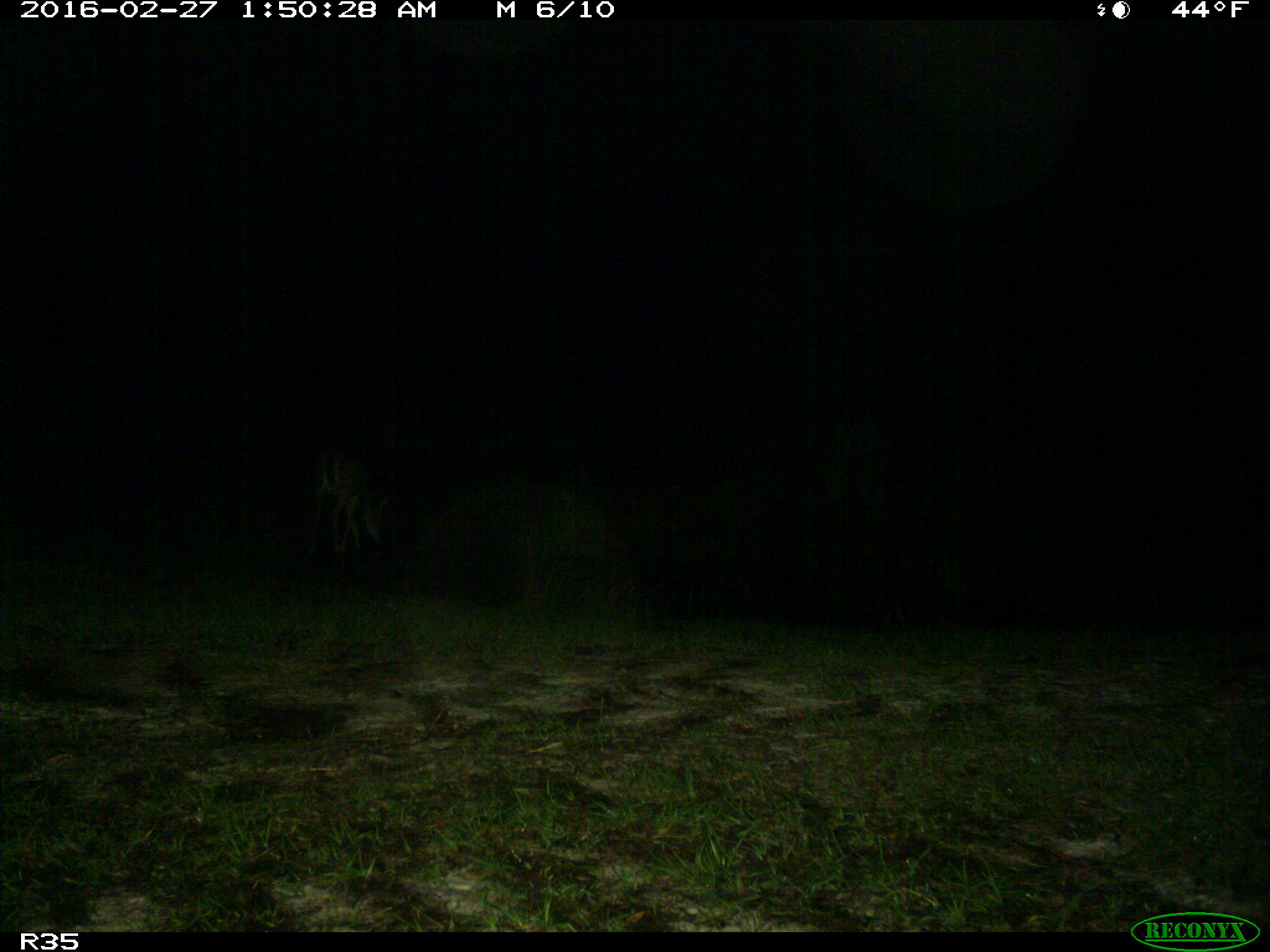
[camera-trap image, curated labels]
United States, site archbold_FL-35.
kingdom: Animalia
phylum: Chordata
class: Mammalia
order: Artiodactyla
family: Cervidae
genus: Odocoileus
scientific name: Odocoileus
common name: deer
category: unidentified deer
Unidentified deer (deer) (Odocoileus).